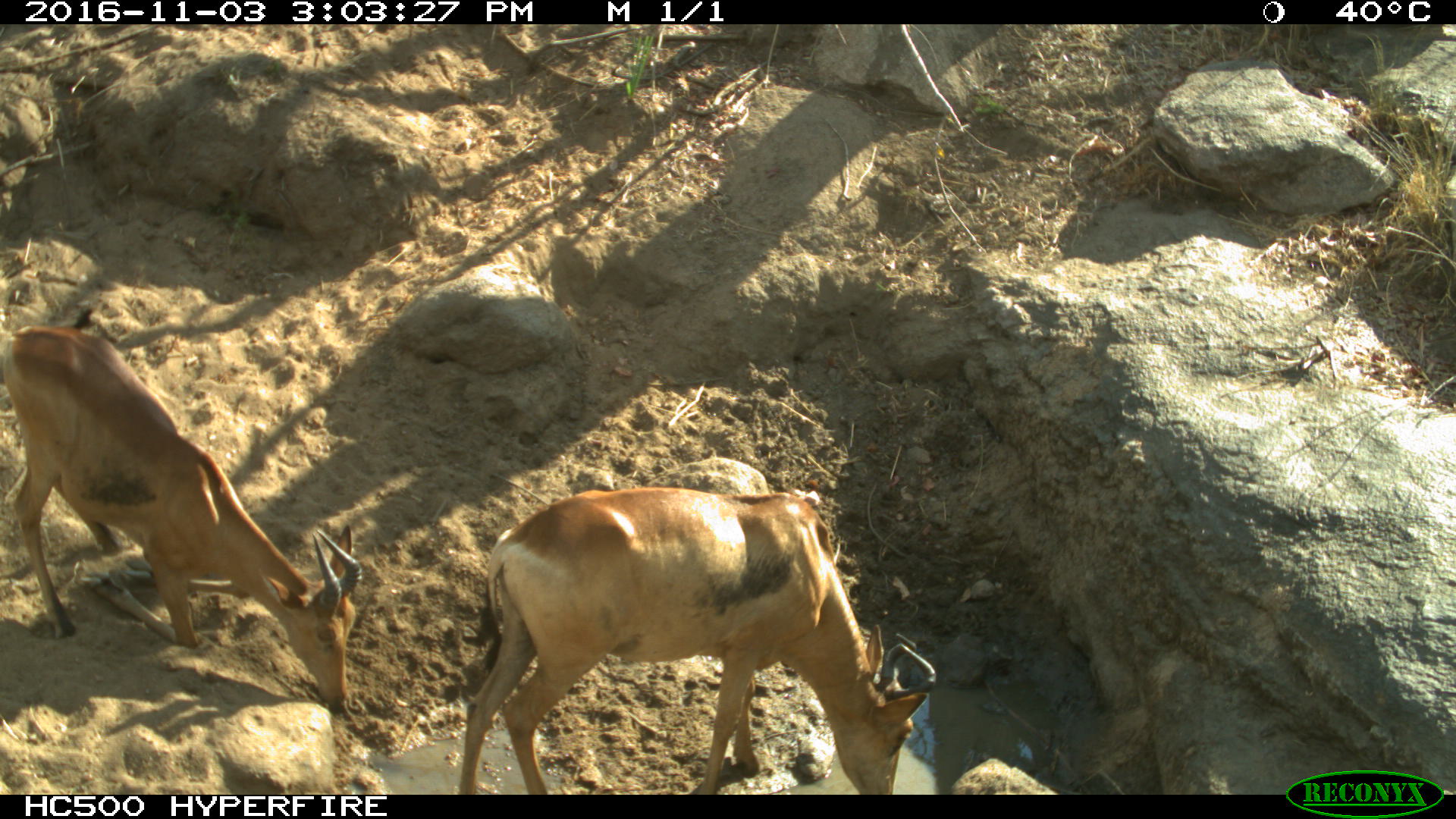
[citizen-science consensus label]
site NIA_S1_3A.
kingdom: Animalia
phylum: Chordata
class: Mammalia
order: Artiodactyla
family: Bovidae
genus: Alcelaphus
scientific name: Alcelaphus buselaphus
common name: hartebeest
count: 2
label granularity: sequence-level